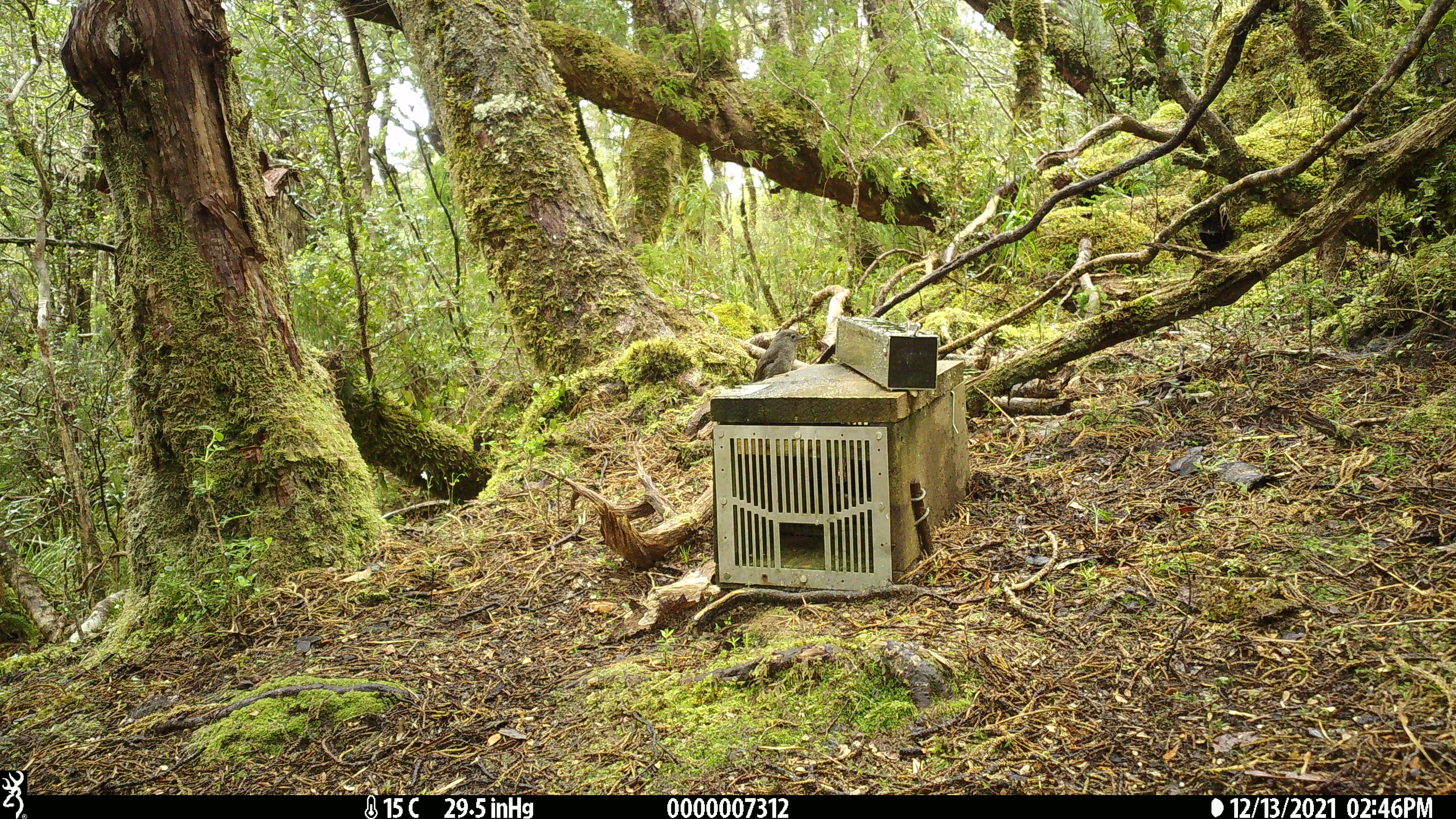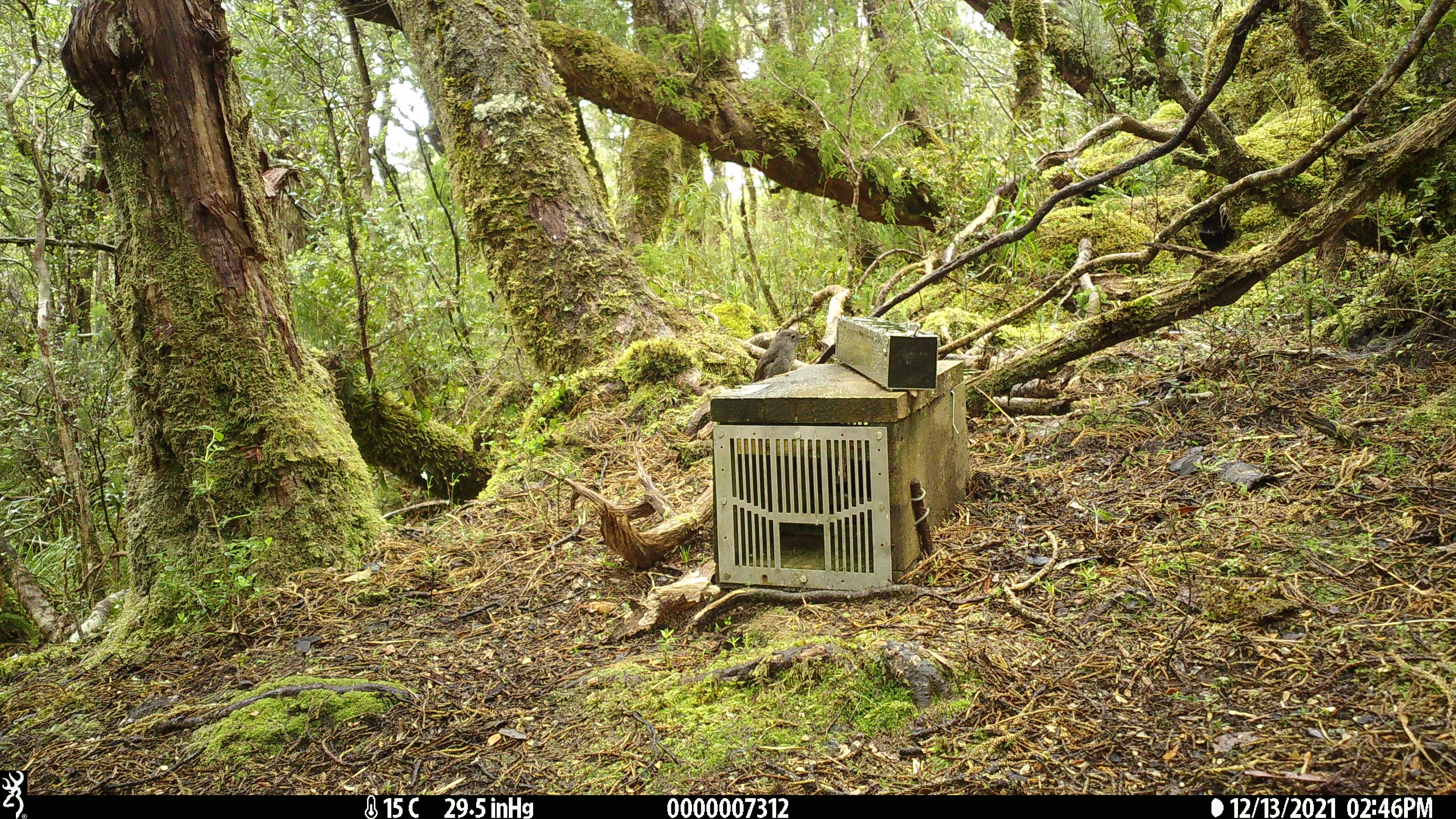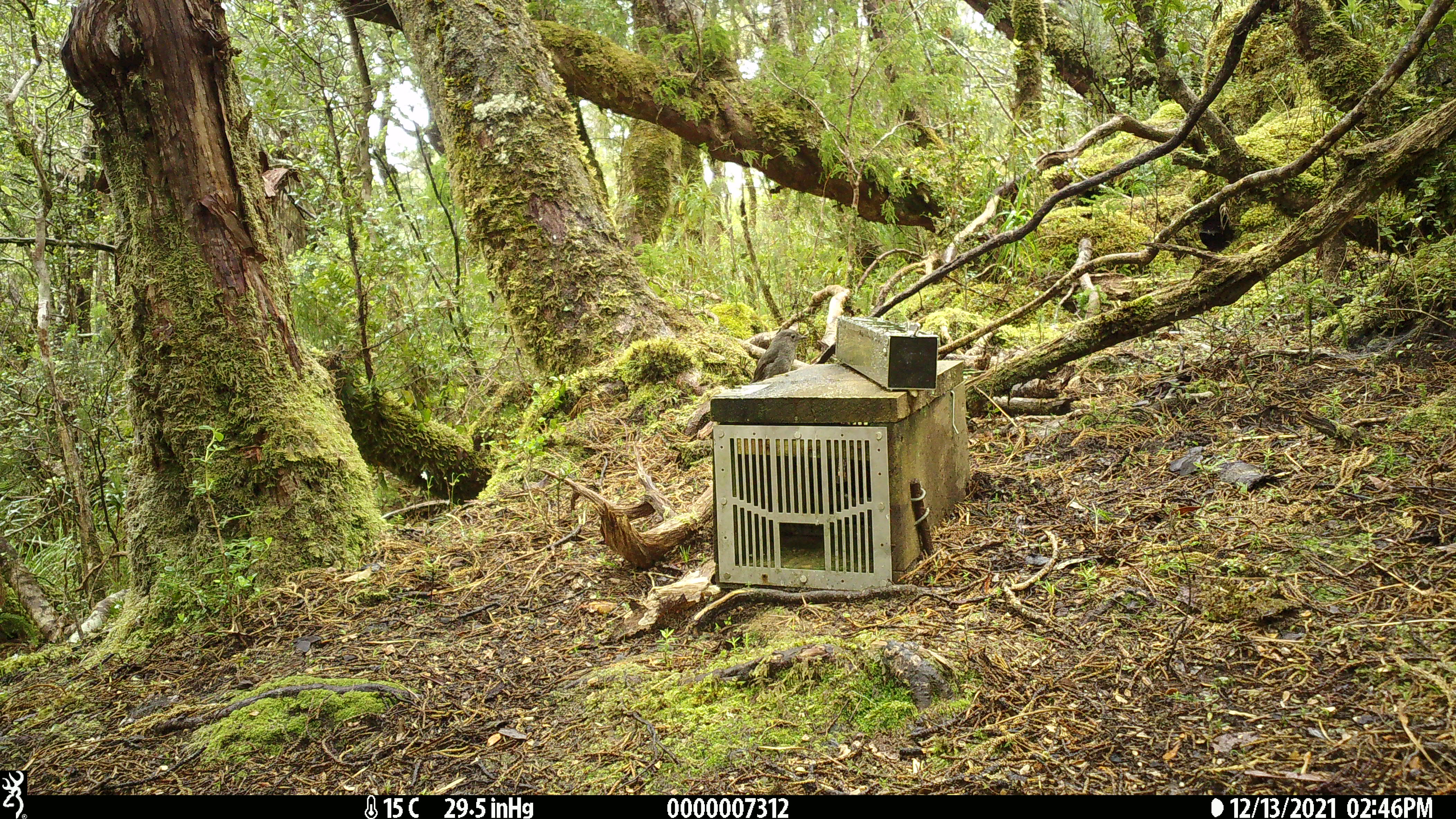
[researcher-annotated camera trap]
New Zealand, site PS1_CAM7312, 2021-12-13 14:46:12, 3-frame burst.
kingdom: Animalia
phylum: Chordata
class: Aves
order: Passeriformes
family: Petroicidae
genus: Petroica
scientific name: Petroica australis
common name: new zealand robin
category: robin